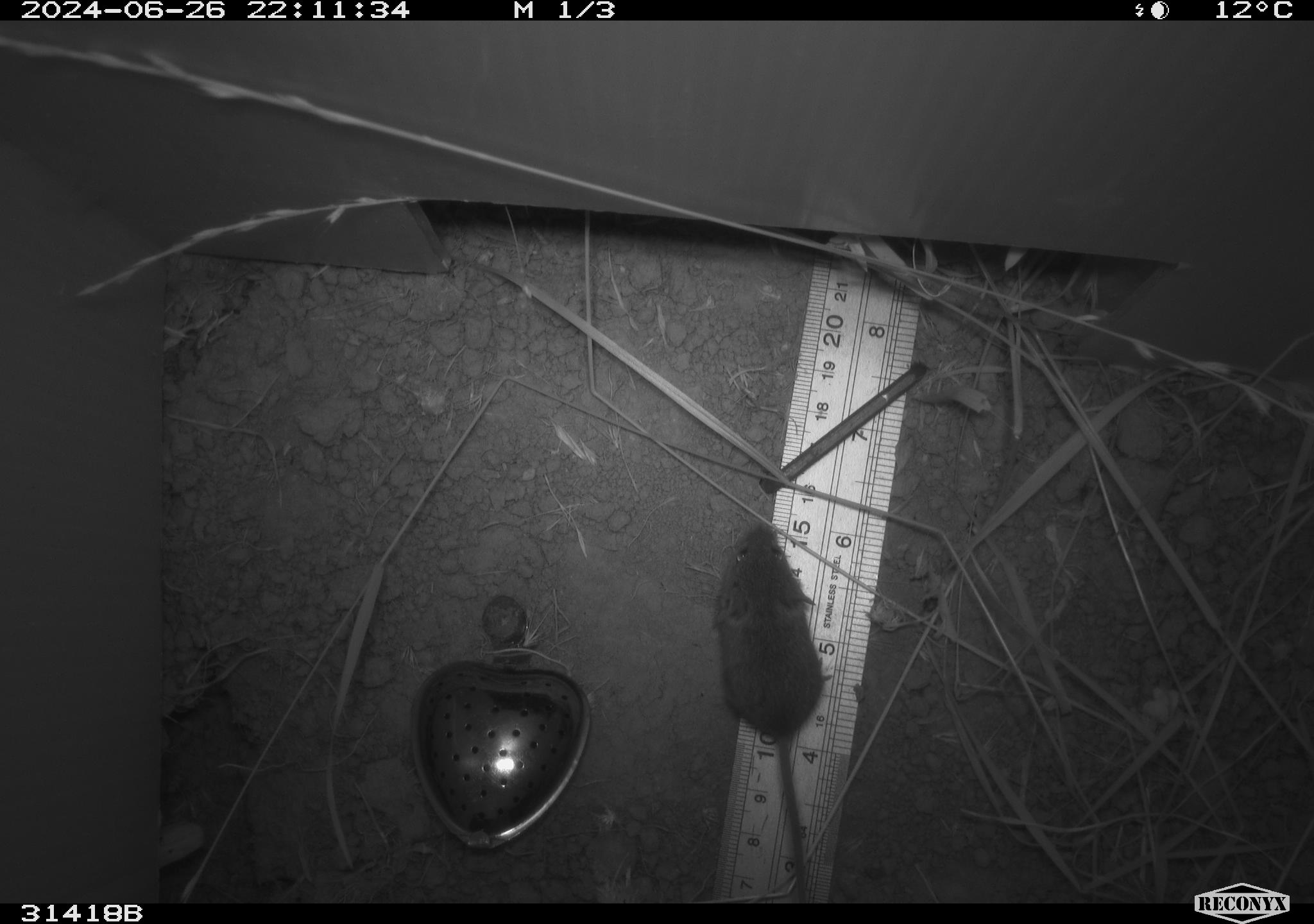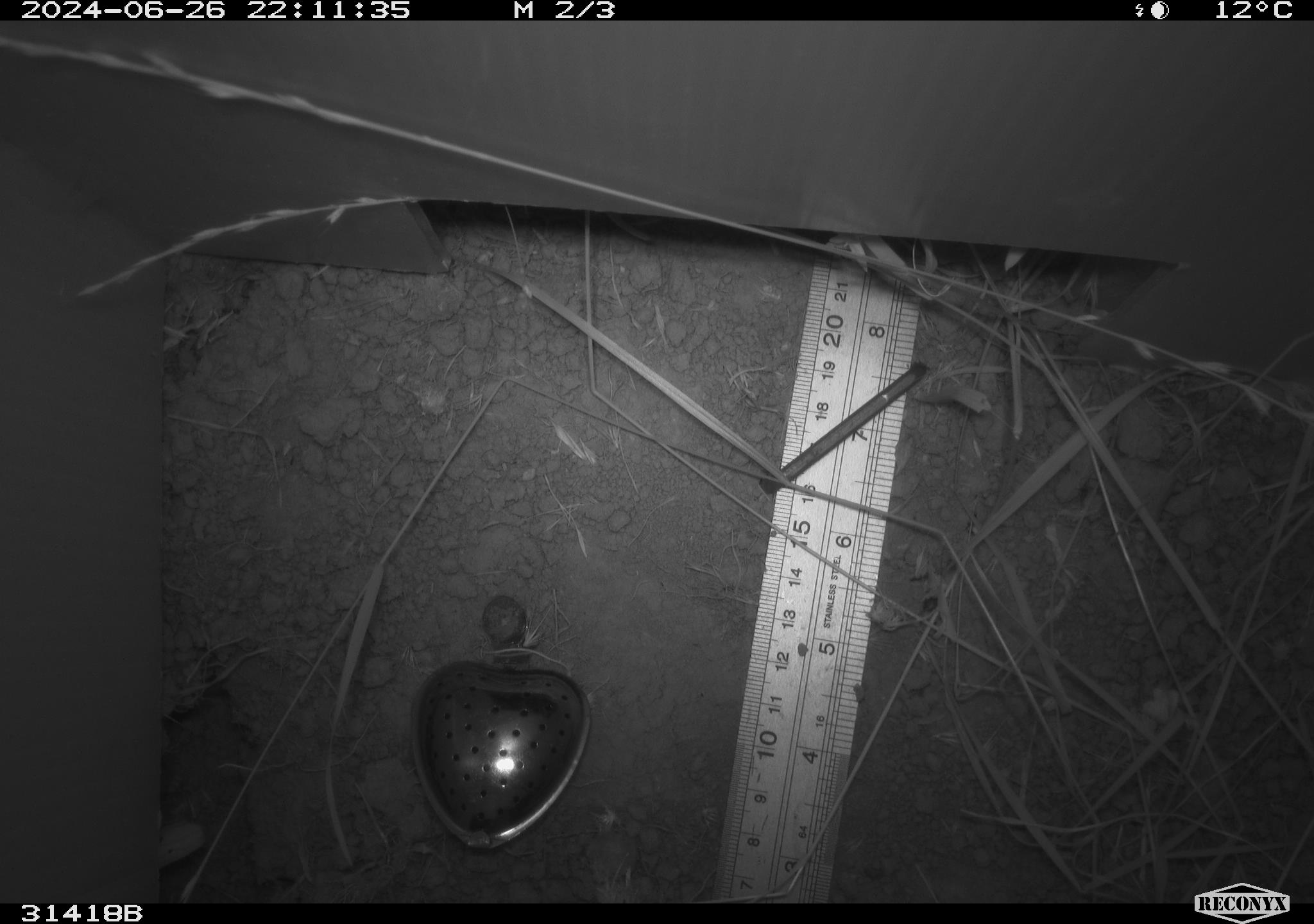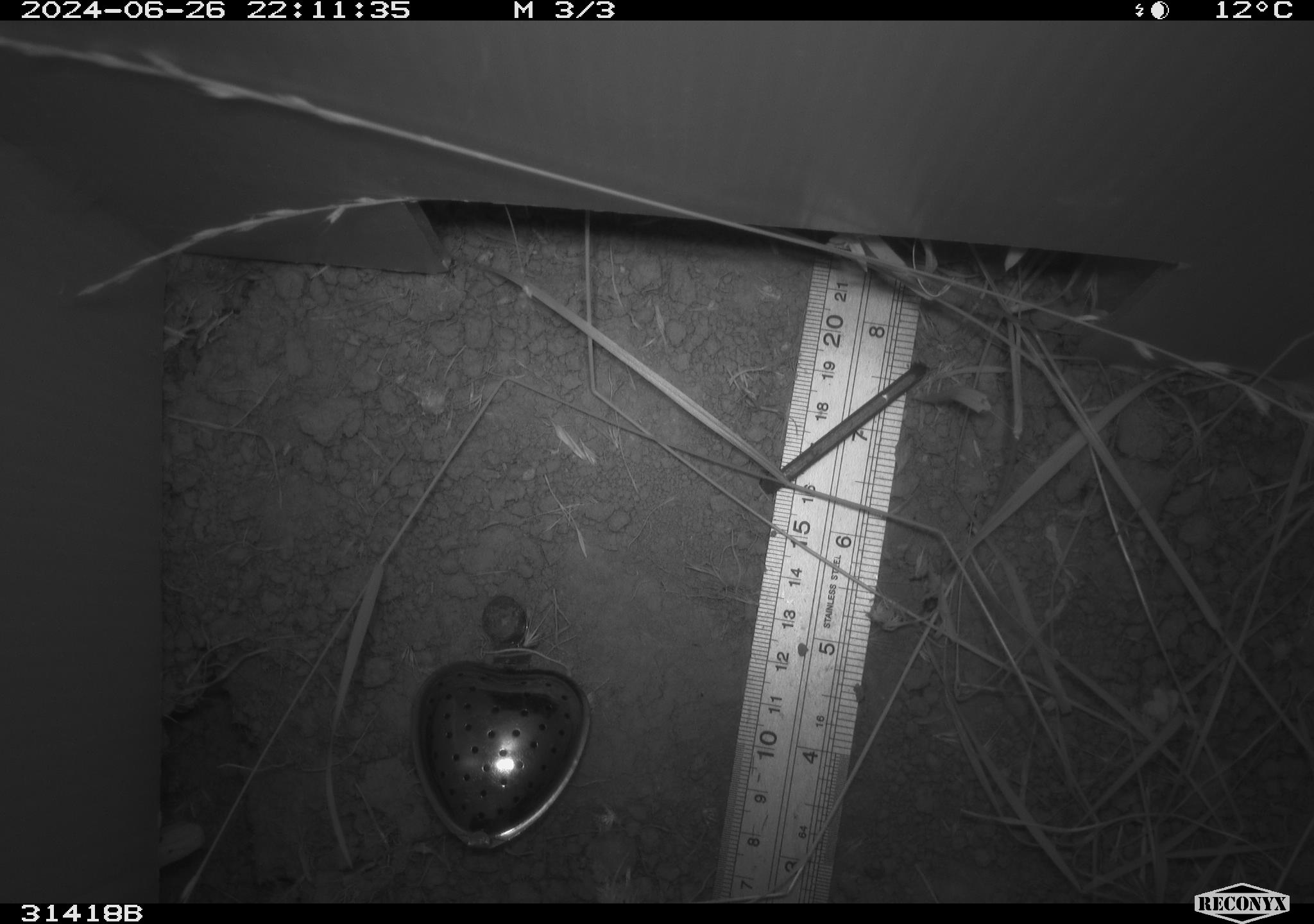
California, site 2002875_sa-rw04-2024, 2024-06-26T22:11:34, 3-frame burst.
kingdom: Animalia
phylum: Chordata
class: Mammalia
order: Rodentia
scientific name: Rodentia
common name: mouse species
Mouse species (Rodentia).